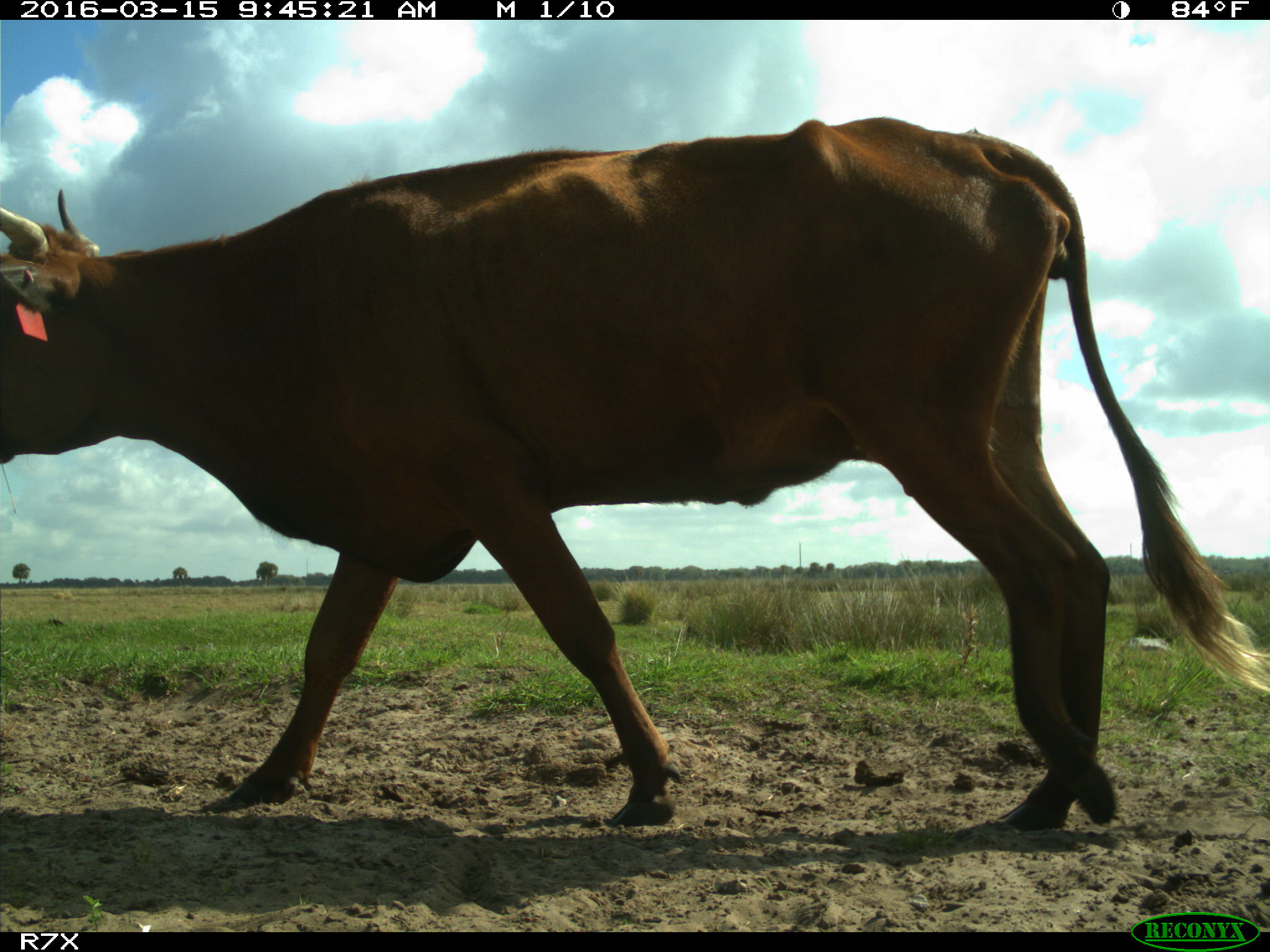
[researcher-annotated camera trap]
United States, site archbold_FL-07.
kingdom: Animalia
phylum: Chordata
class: Mammalia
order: Artiodactyla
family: Bovidae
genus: Bos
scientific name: Bos taurus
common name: domestic cow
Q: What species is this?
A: Bos taurus (domestic cow).